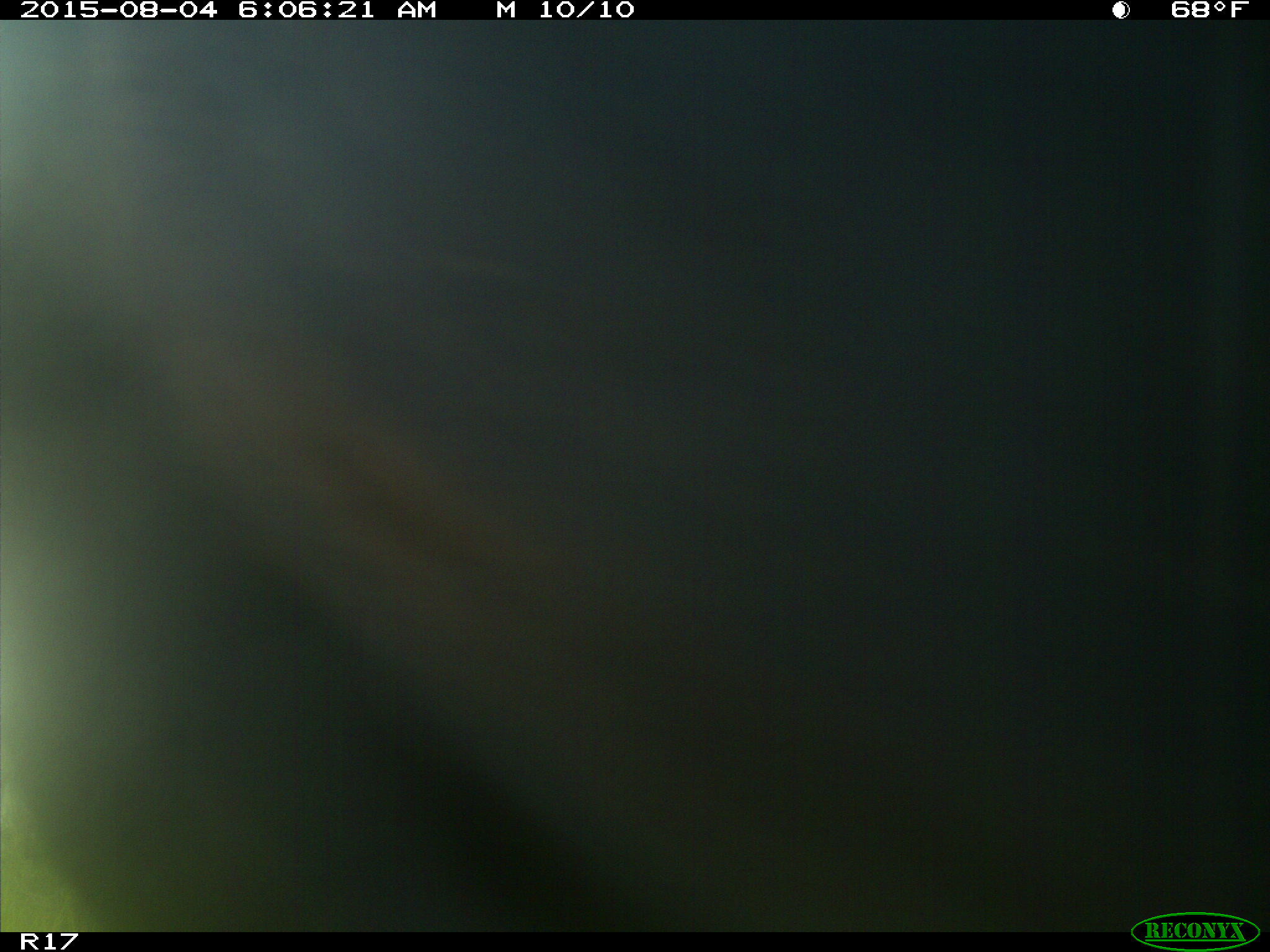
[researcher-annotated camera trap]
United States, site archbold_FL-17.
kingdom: Animalia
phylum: Chordata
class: Mammalia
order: Artiodactyla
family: Bovidae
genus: Bos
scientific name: Bos taurus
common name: domestic cow